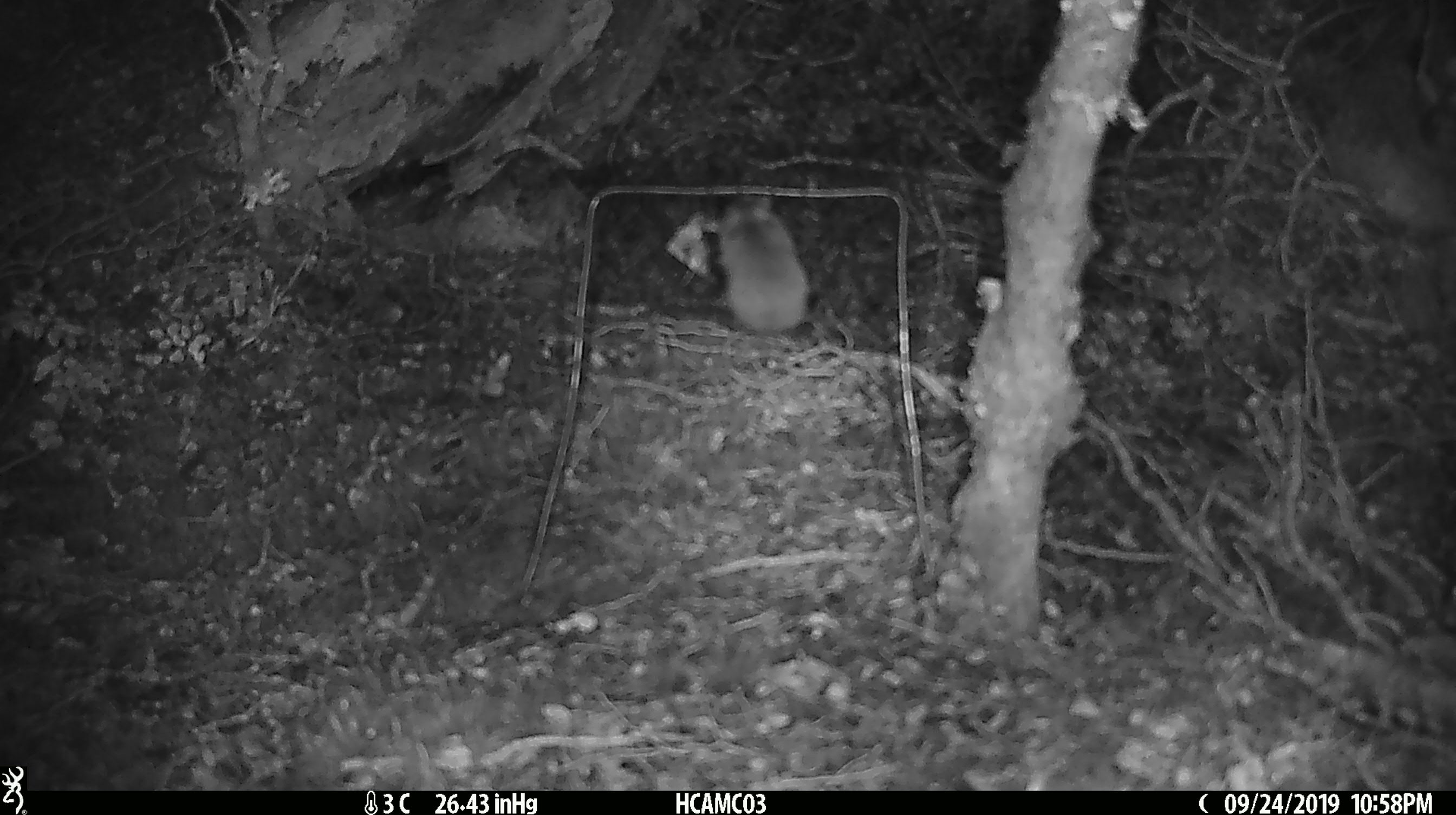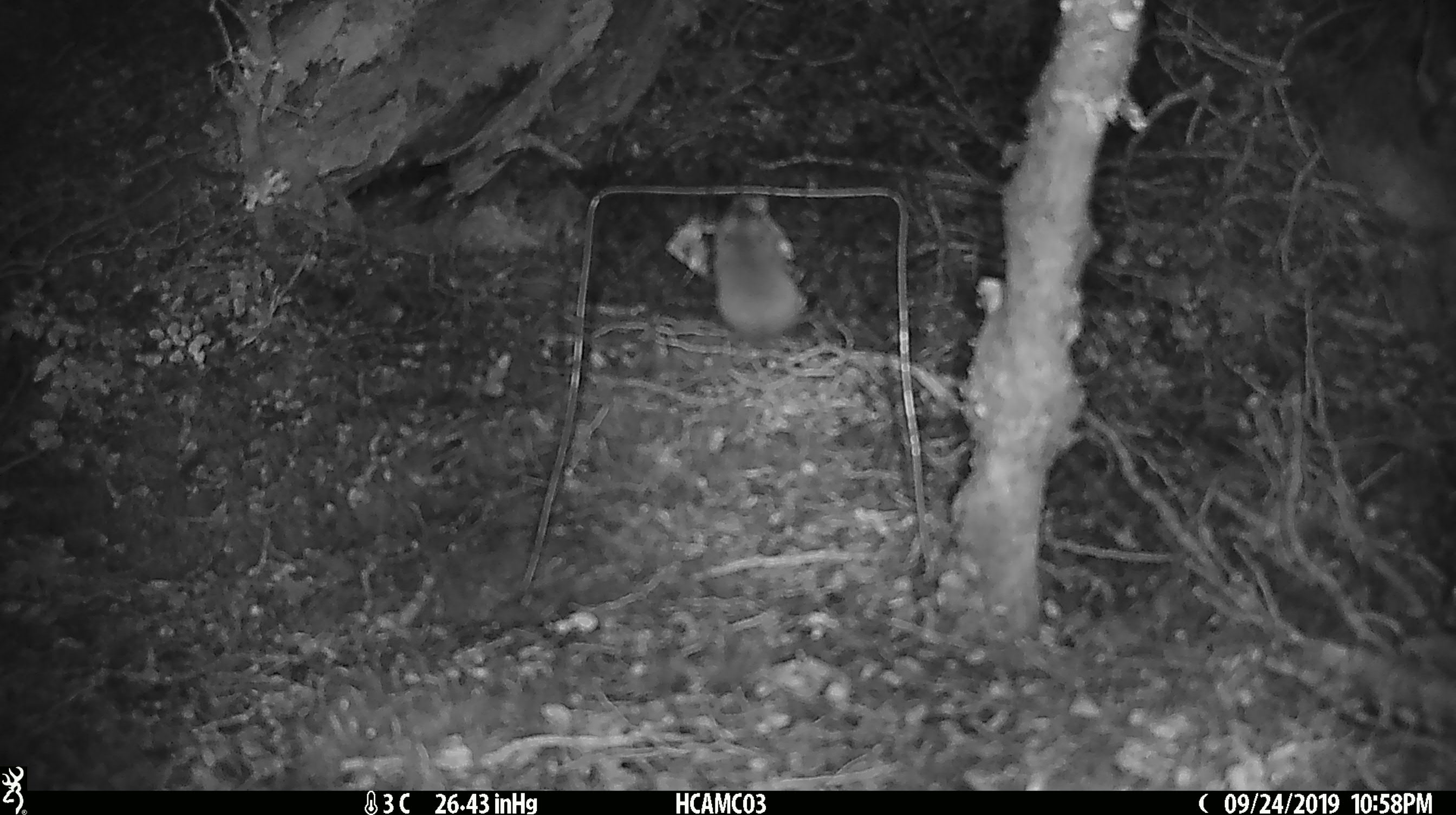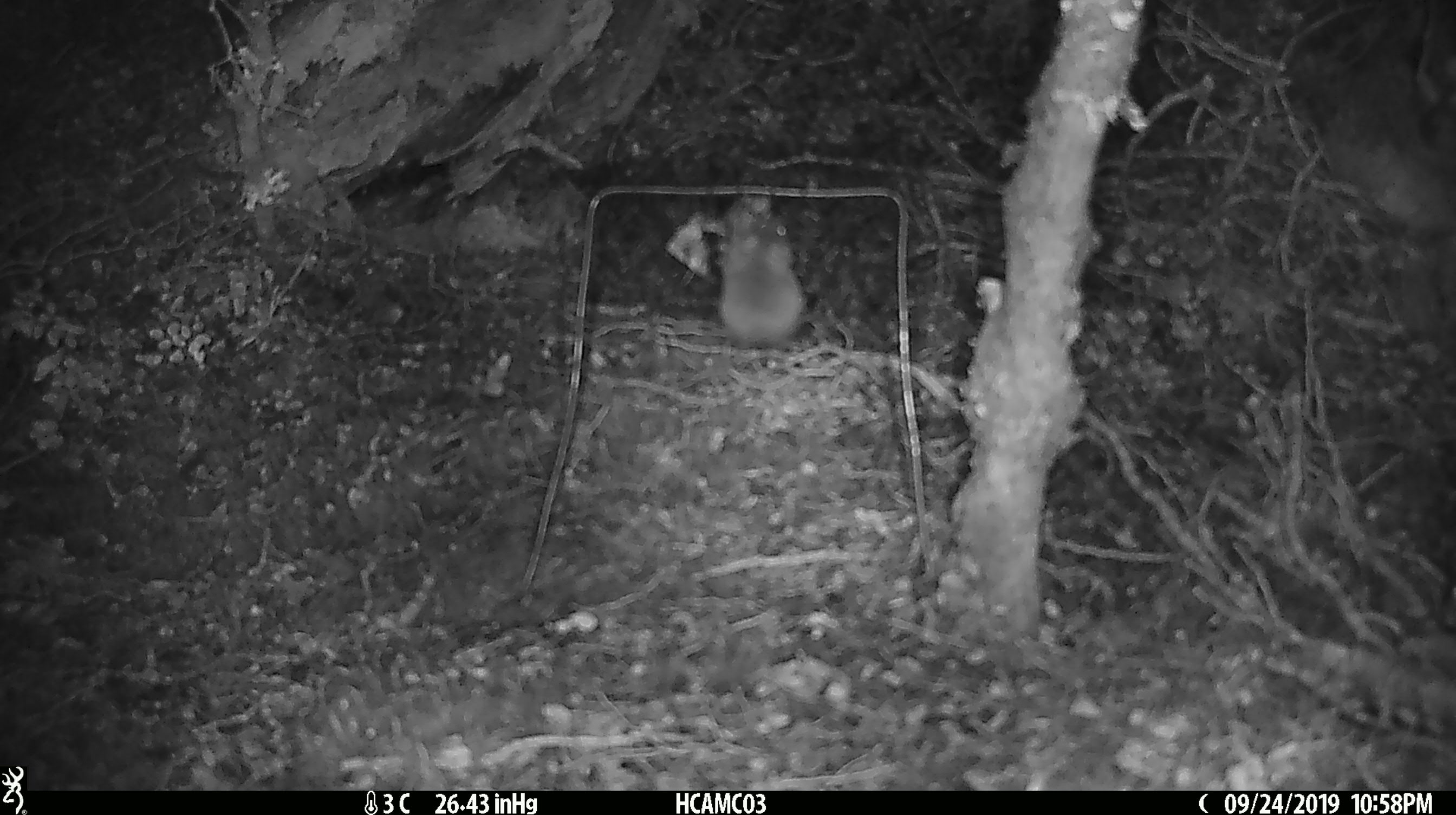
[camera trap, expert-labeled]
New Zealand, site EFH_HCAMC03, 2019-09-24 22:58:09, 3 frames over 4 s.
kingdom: Animalia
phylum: Chordata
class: Mammalia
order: Rodentia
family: Muridae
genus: Mus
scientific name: Mus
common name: mouse